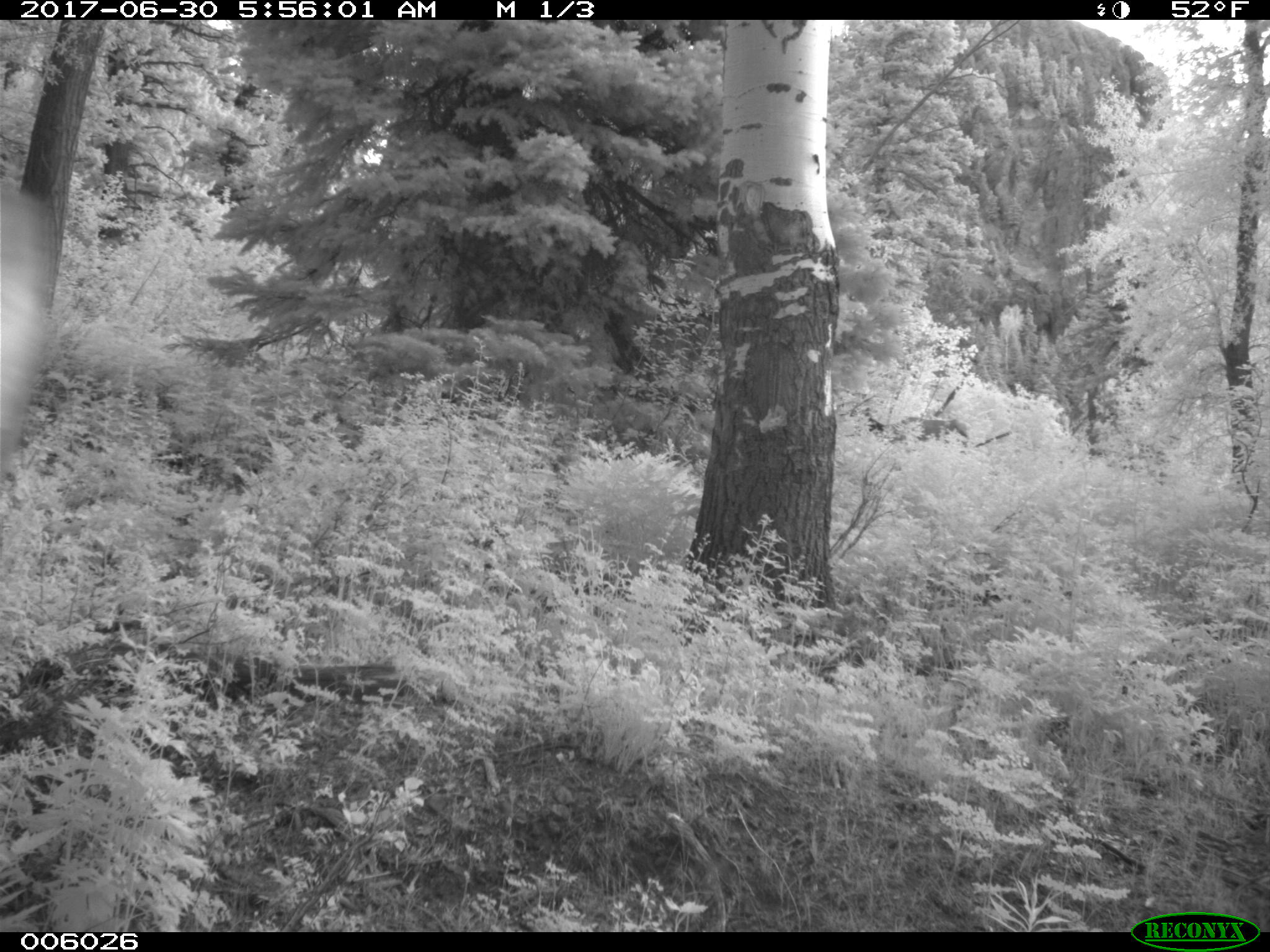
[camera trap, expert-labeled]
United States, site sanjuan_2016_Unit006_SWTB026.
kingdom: Animalia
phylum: Chordata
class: Mammalia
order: Artiodactyla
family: Cervidae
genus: Cervus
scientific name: Cervus elaphus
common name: red deer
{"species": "Cervus elaphus (red deer)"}